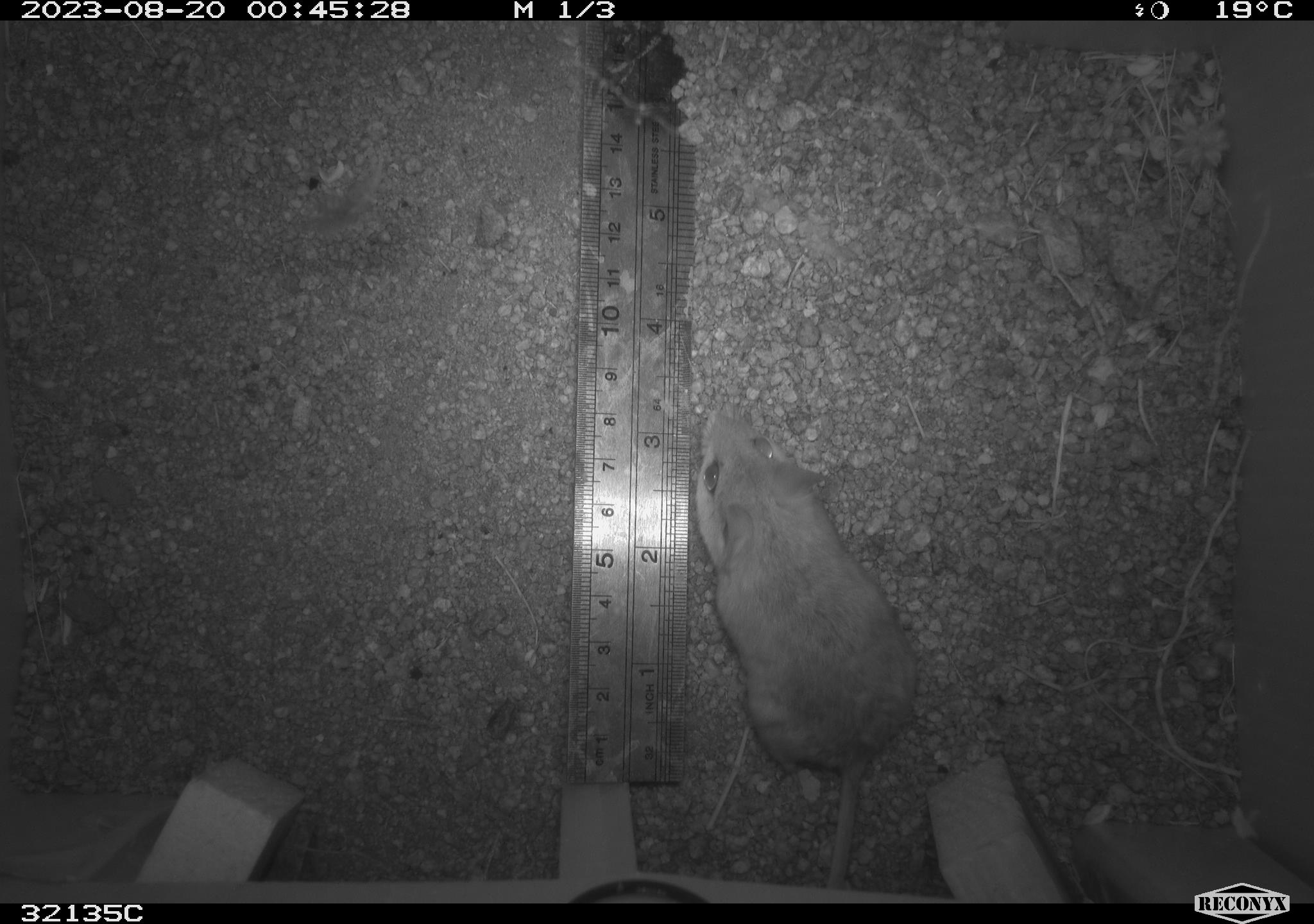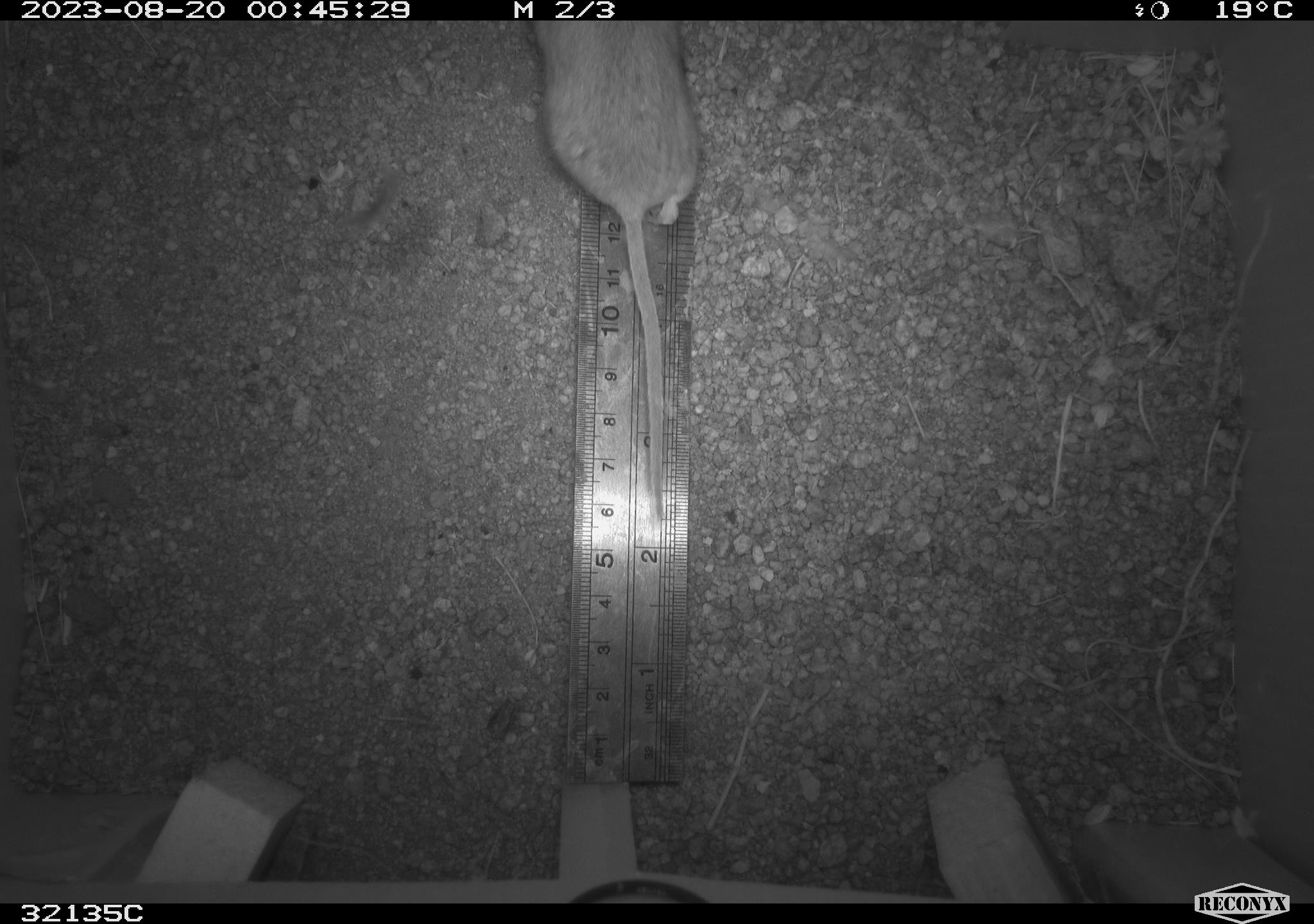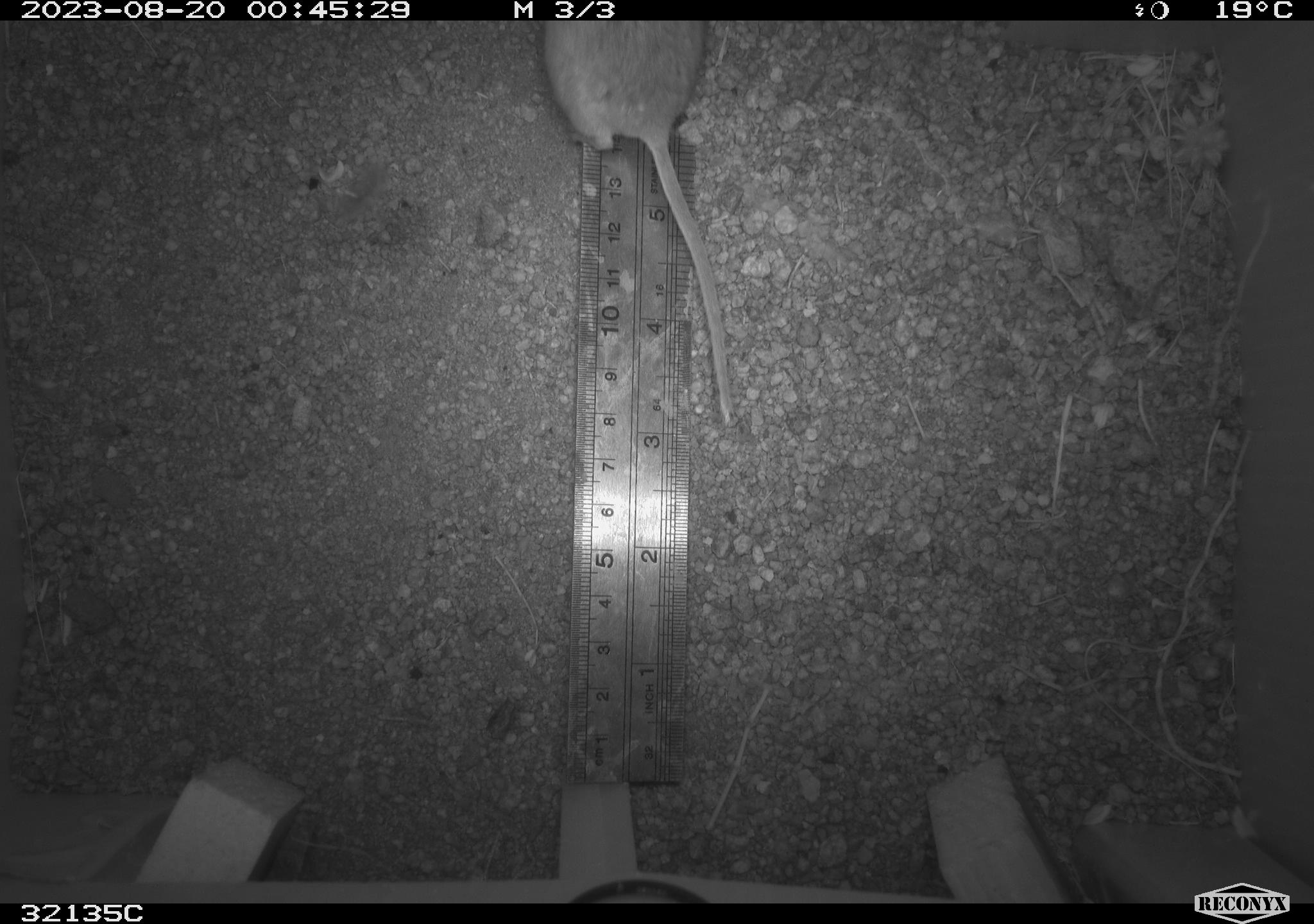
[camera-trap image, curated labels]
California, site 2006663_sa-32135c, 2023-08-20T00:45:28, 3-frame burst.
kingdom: Animalia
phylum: Chordata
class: Mammalia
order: Rodentia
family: Cricetidae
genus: Neotoma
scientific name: Neotoma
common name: pack rat or woodrat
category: neotoma species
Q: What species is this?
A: Neotoma species (pack rat or woodrat) (Neotoma).